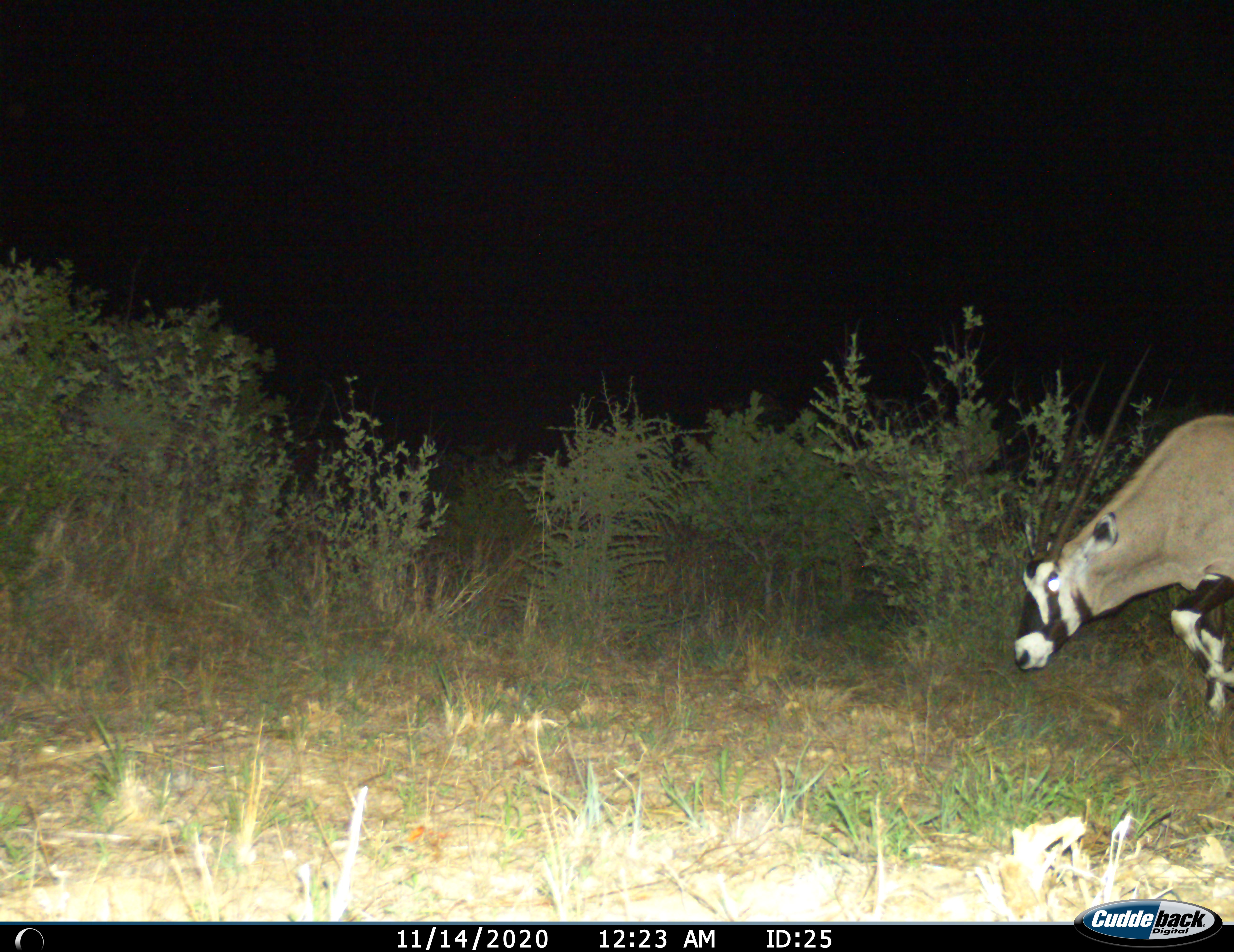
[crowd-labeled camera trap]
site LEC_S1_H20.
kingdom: Animalia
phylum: Chordata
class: Mammalia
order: Artiodactyla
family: Bovidae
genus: Oryx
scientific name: Oryx gazella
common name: gemsbok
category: oryx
Oryx (gemsbok) (Oryx gazella), count 1. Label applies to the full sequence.